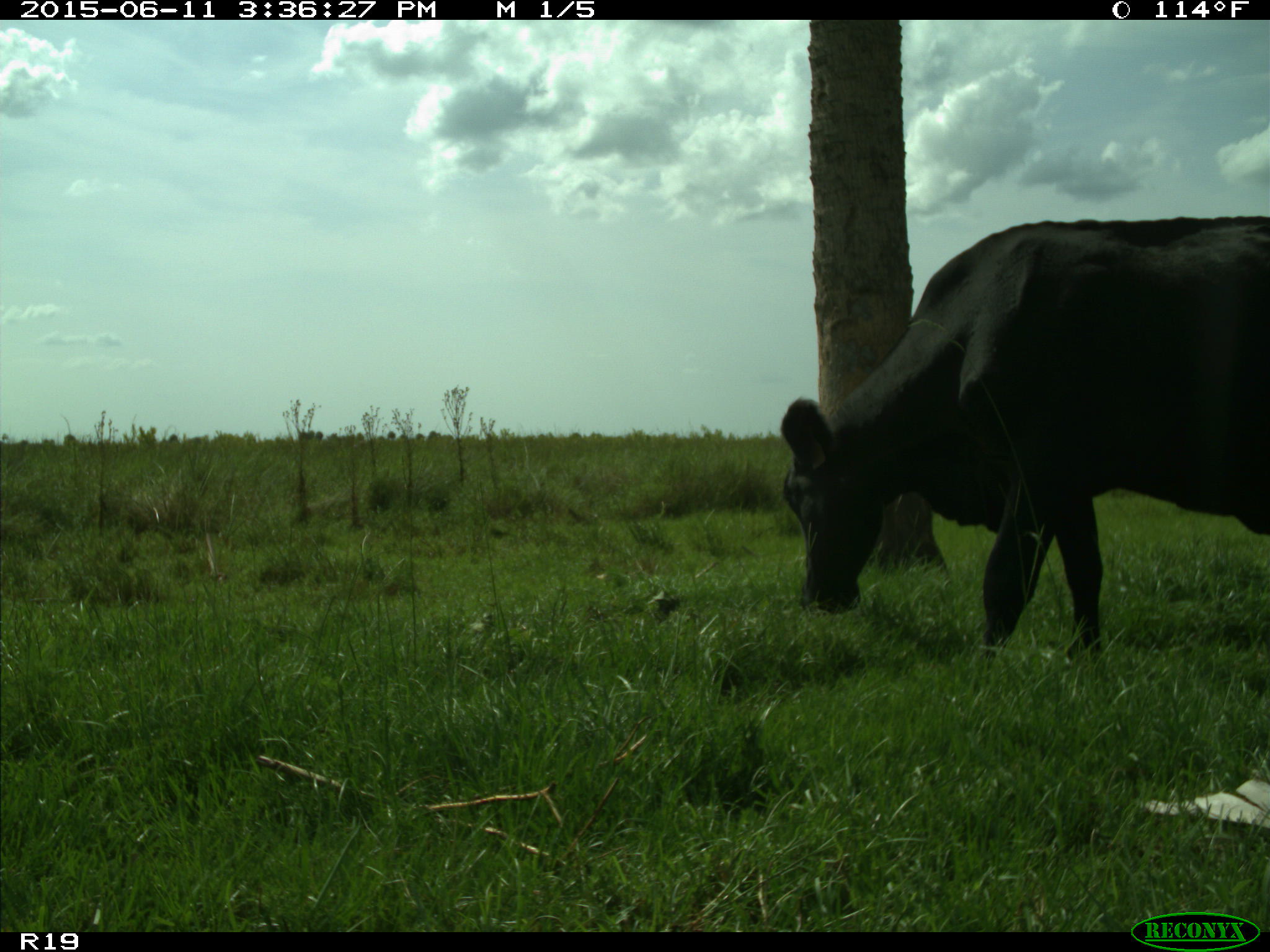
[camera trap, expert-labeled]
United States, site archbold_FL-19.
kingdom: Animalia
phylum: Chordata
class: Mammalia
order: Artiodactyla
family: Bovidae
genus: Bos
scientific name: Bos taurus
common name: domestic cow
Bos taurus (domestic cow).